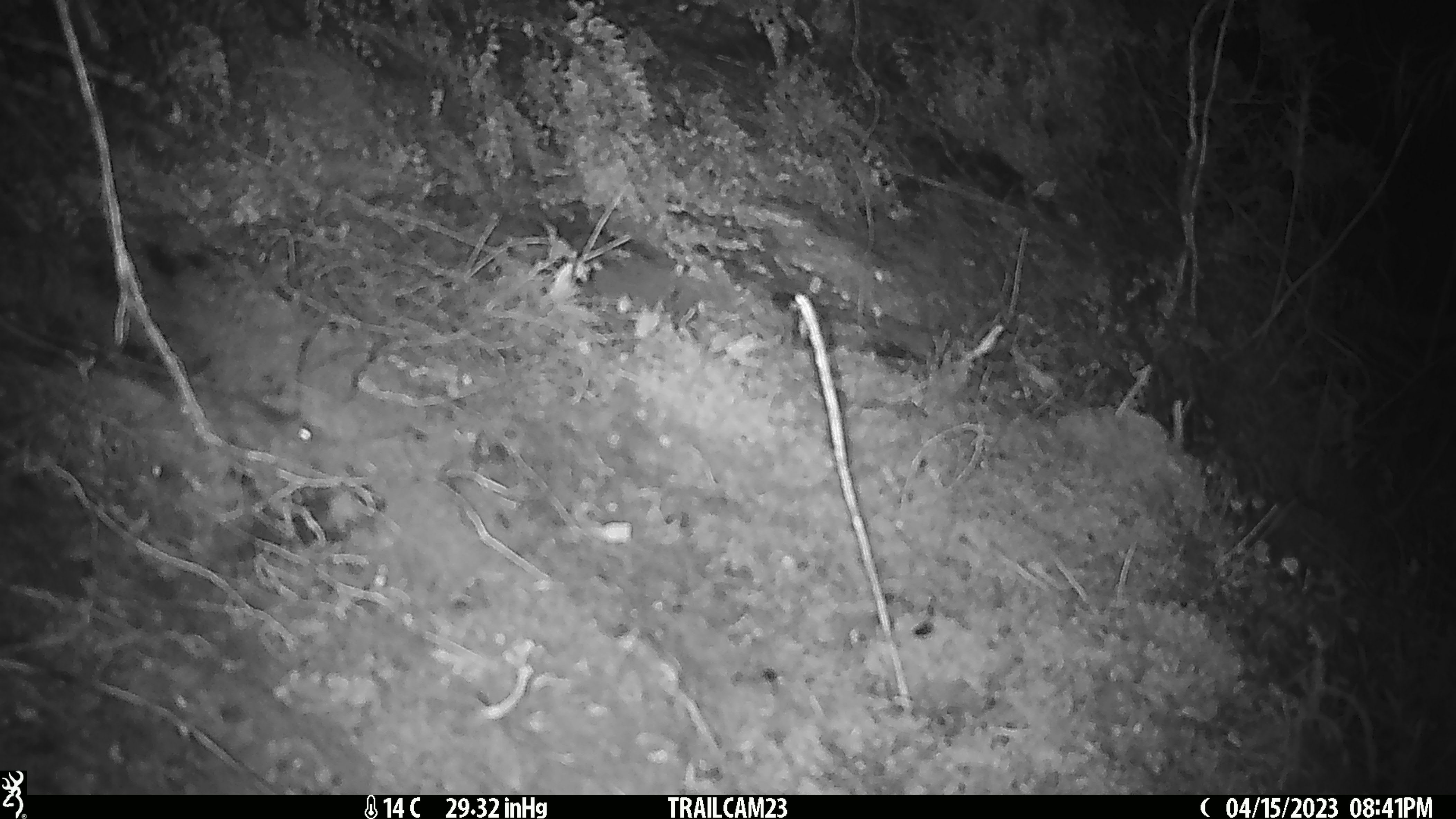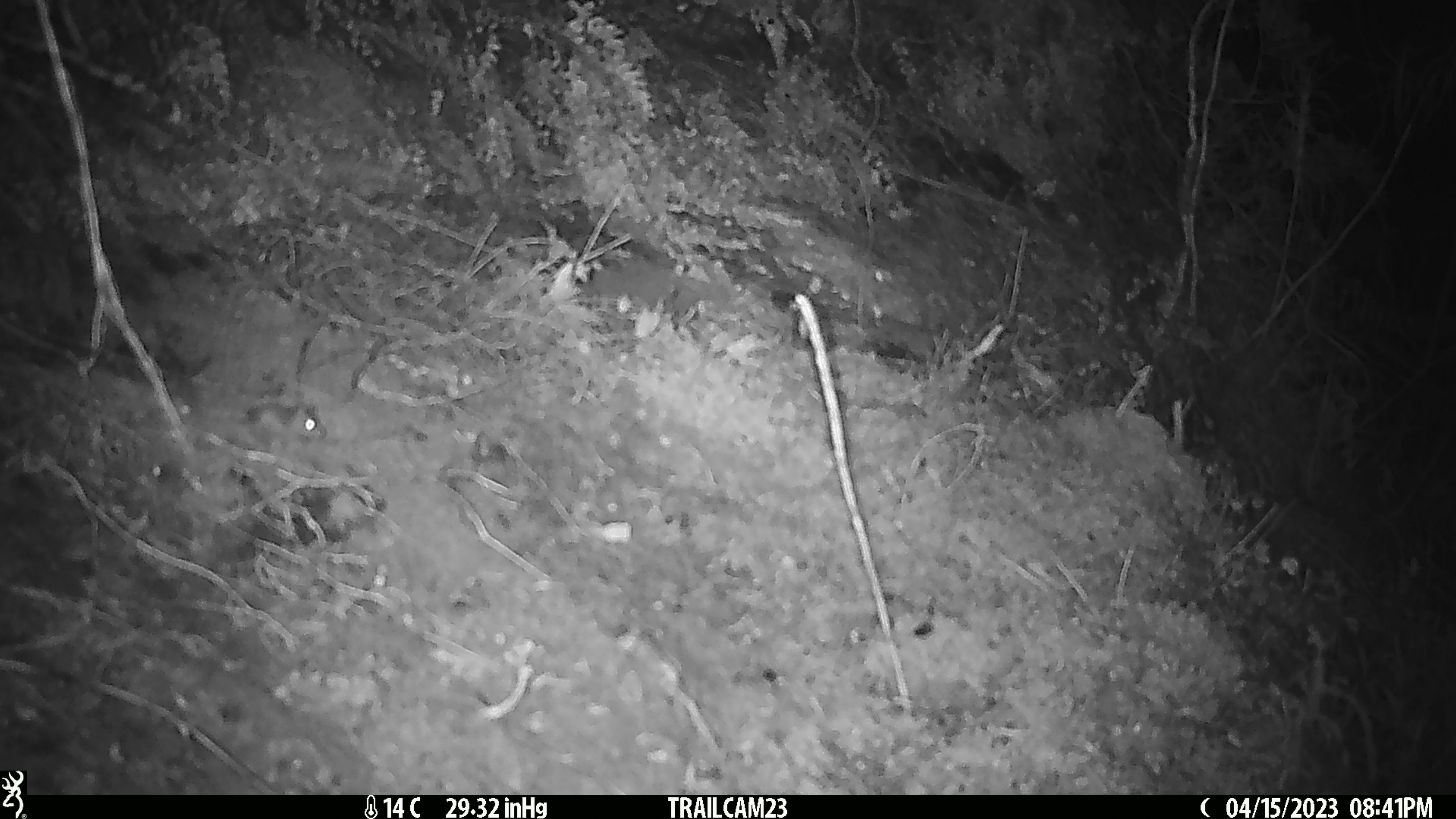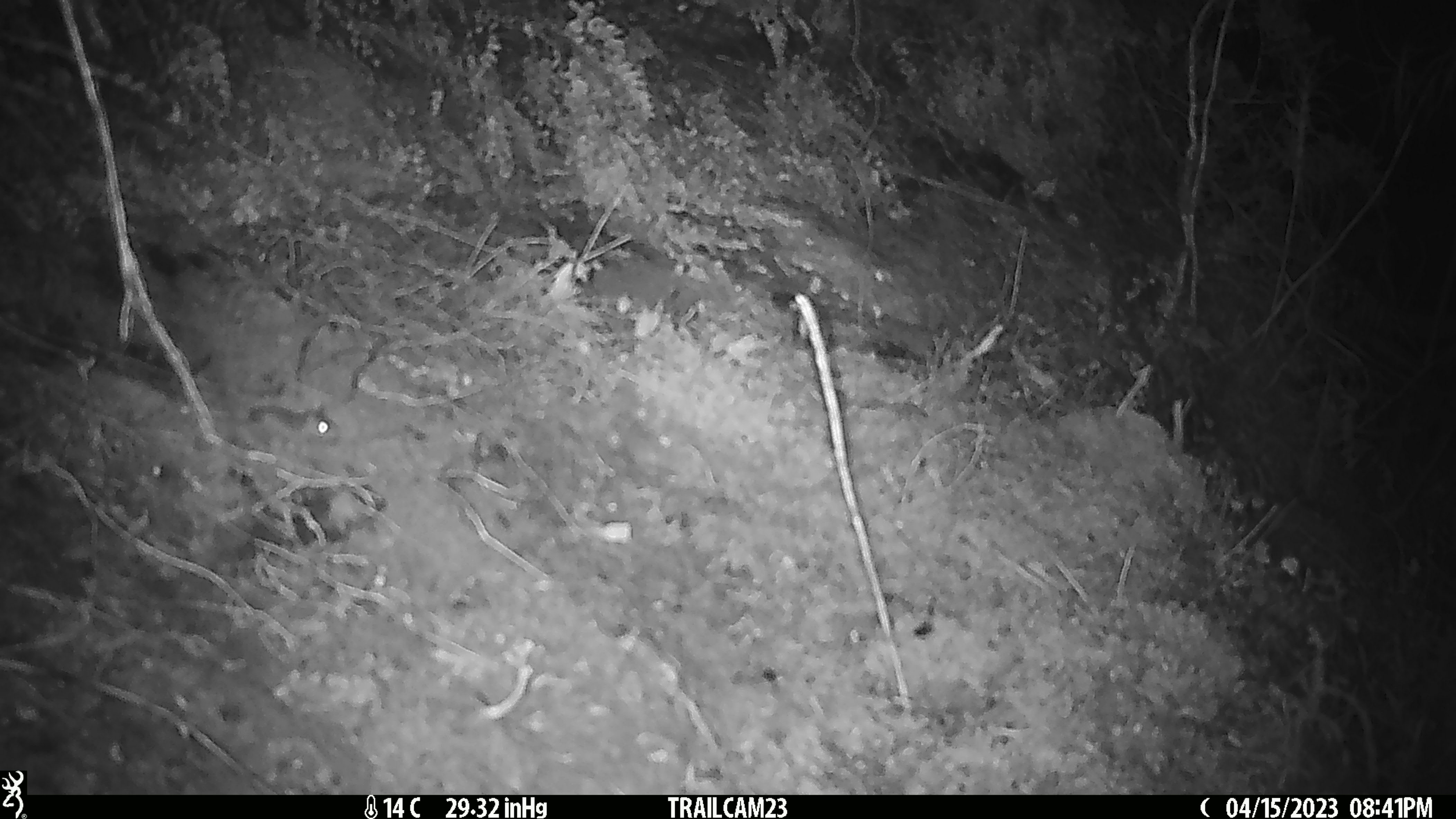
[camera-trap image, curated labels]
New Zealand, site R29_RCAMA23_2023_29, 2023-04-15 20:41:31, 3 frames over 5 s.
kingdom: Animalia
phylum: Chordata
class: Mammalia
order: Rodentia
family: Muridae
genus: Mus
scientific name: Mus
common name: mouse